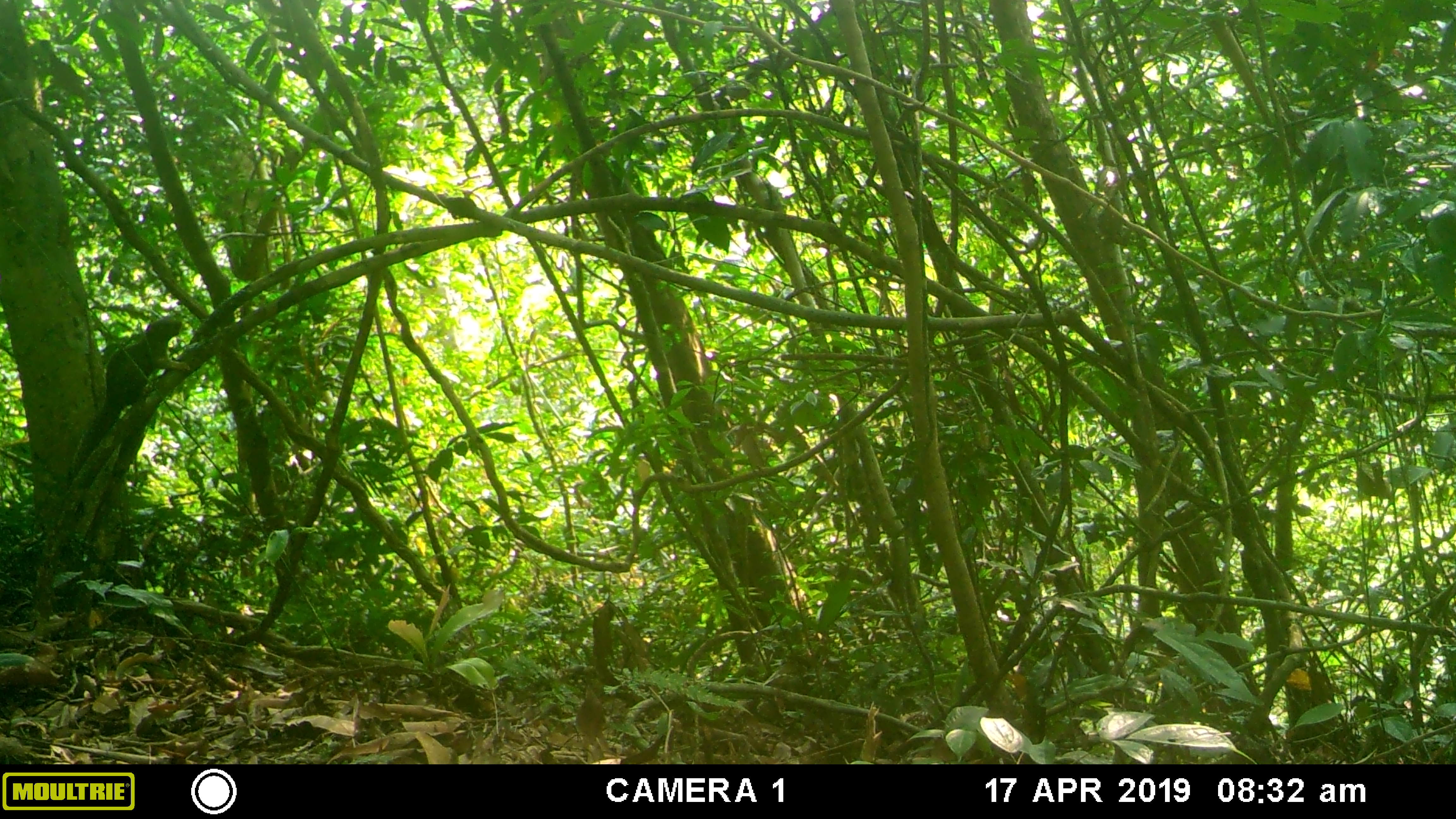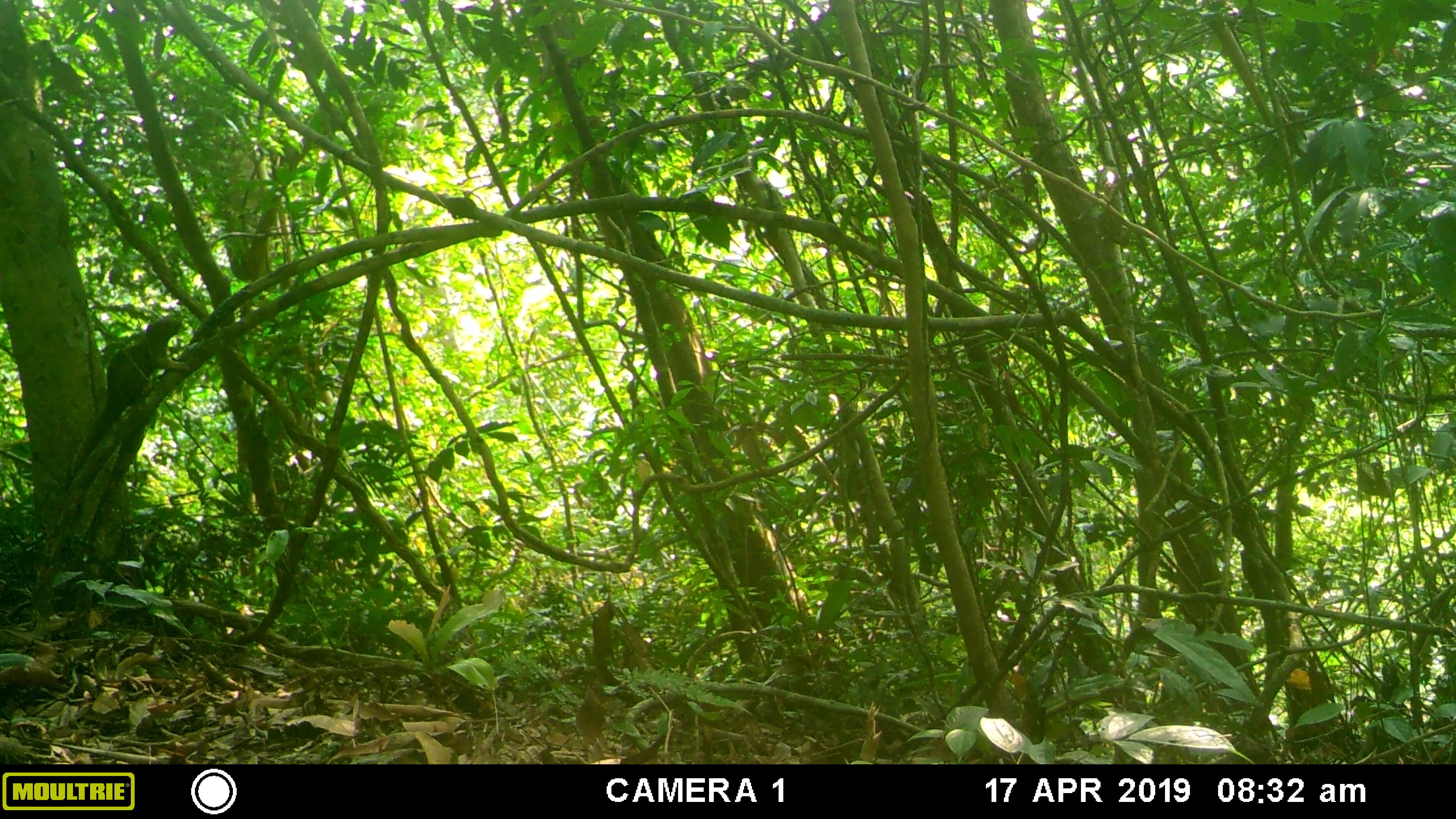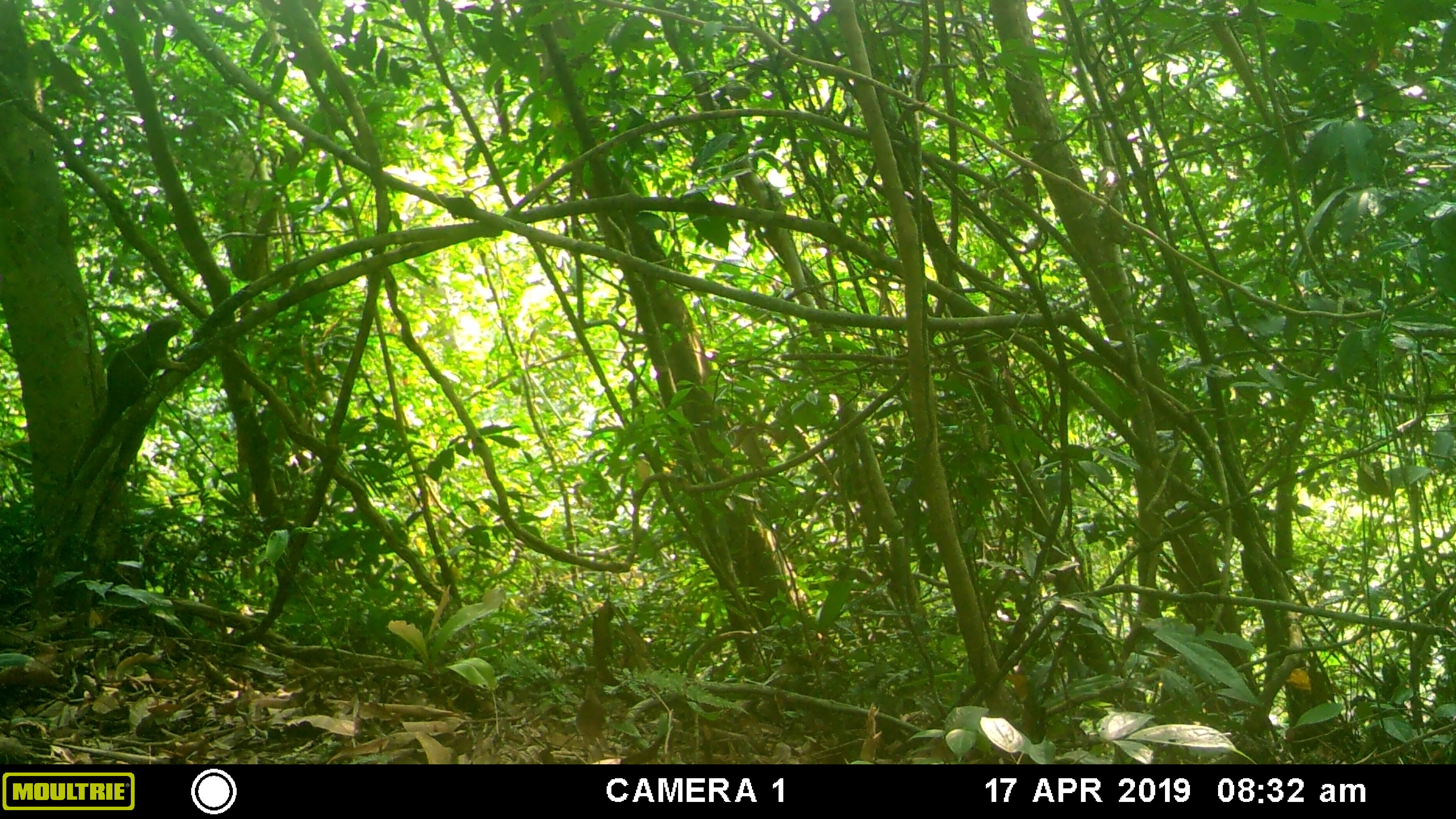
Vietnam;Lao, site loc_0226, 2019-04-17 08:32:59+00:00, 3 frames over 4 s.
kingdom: Animalia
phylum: Chordata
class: Mammalia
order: Rodentia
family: Sciuridae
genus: Callosciurus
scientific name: Callosciurus erythraeus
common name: pallas's squirrel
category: pallass squirrel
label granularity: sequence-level